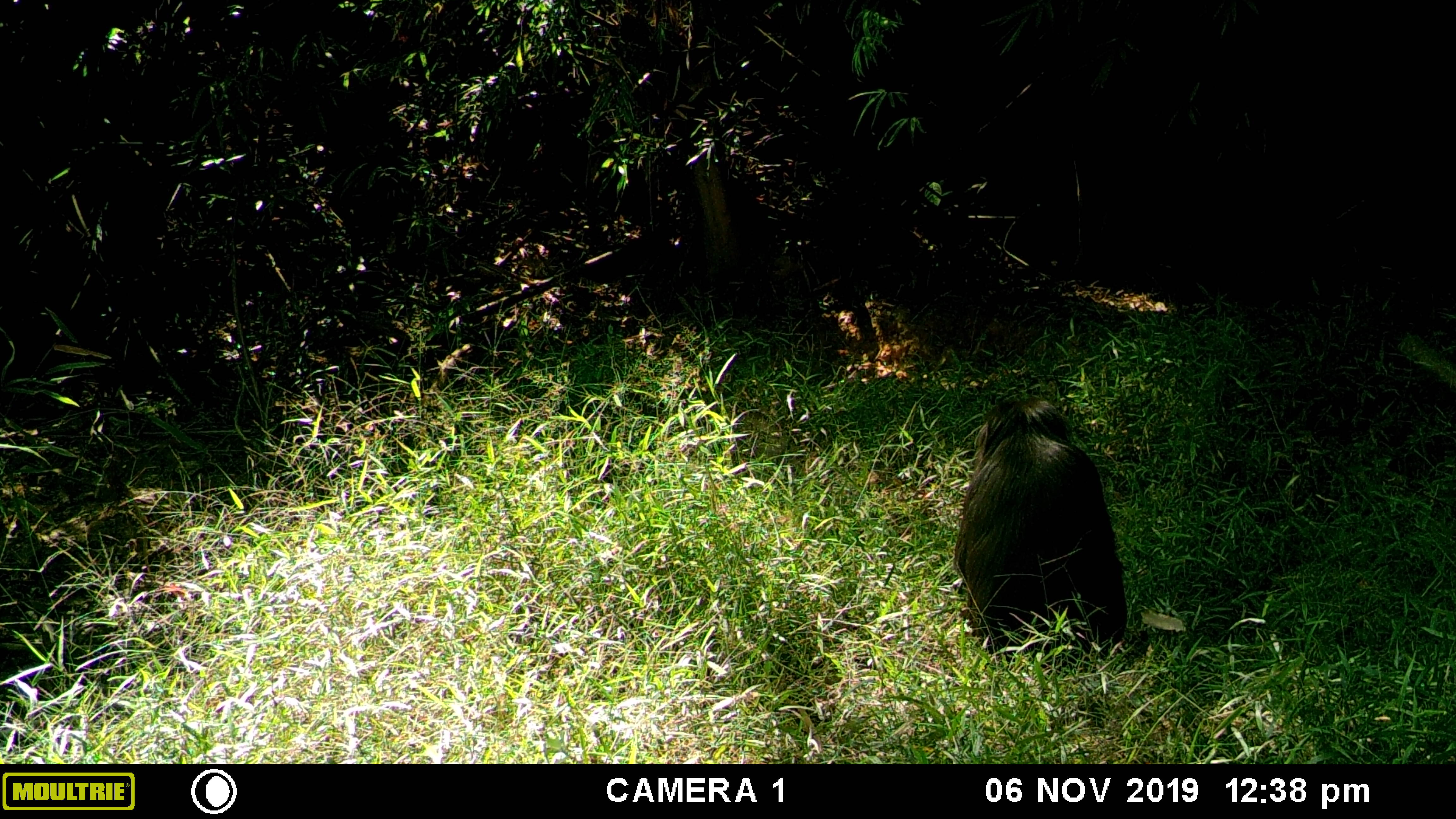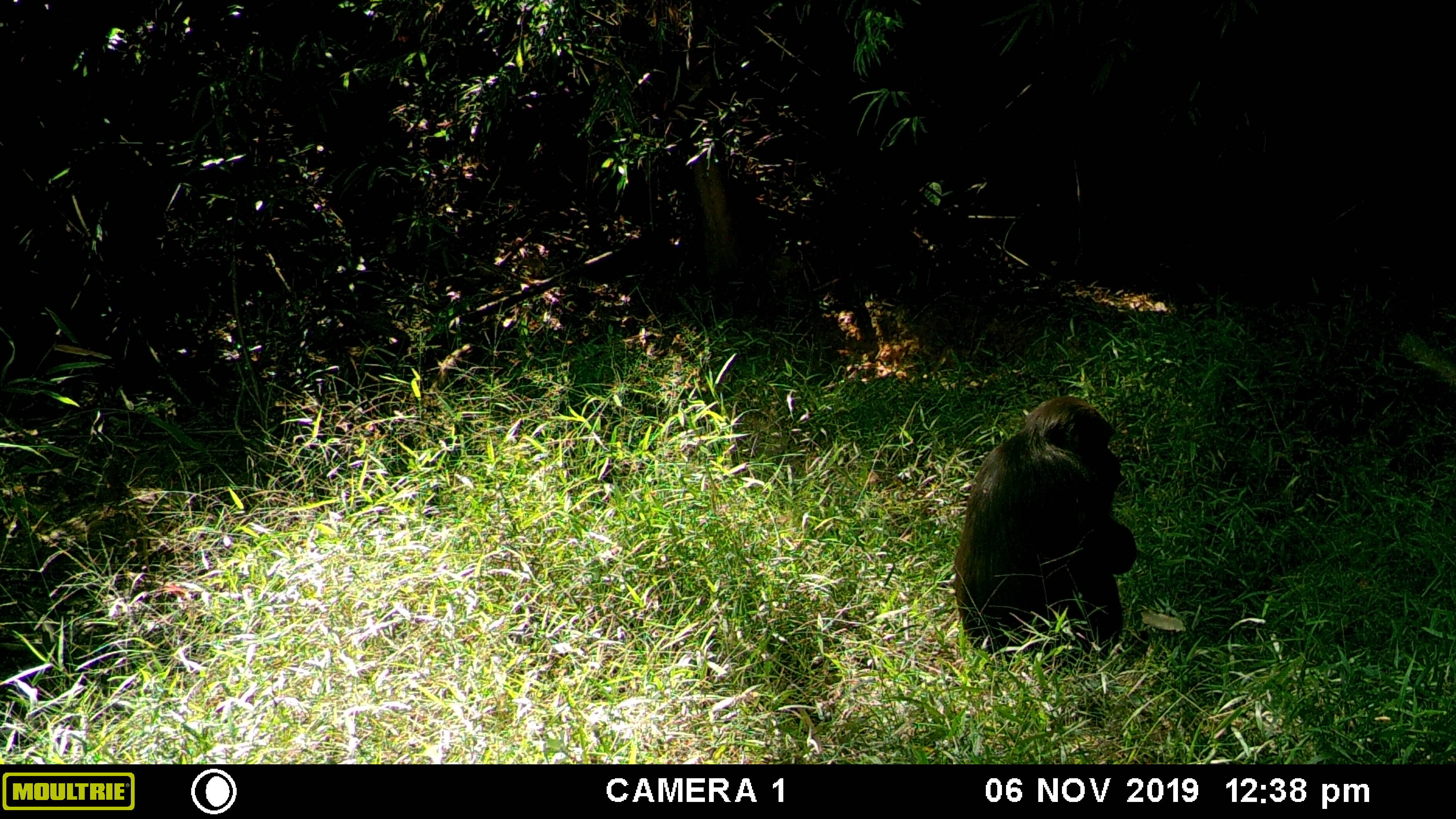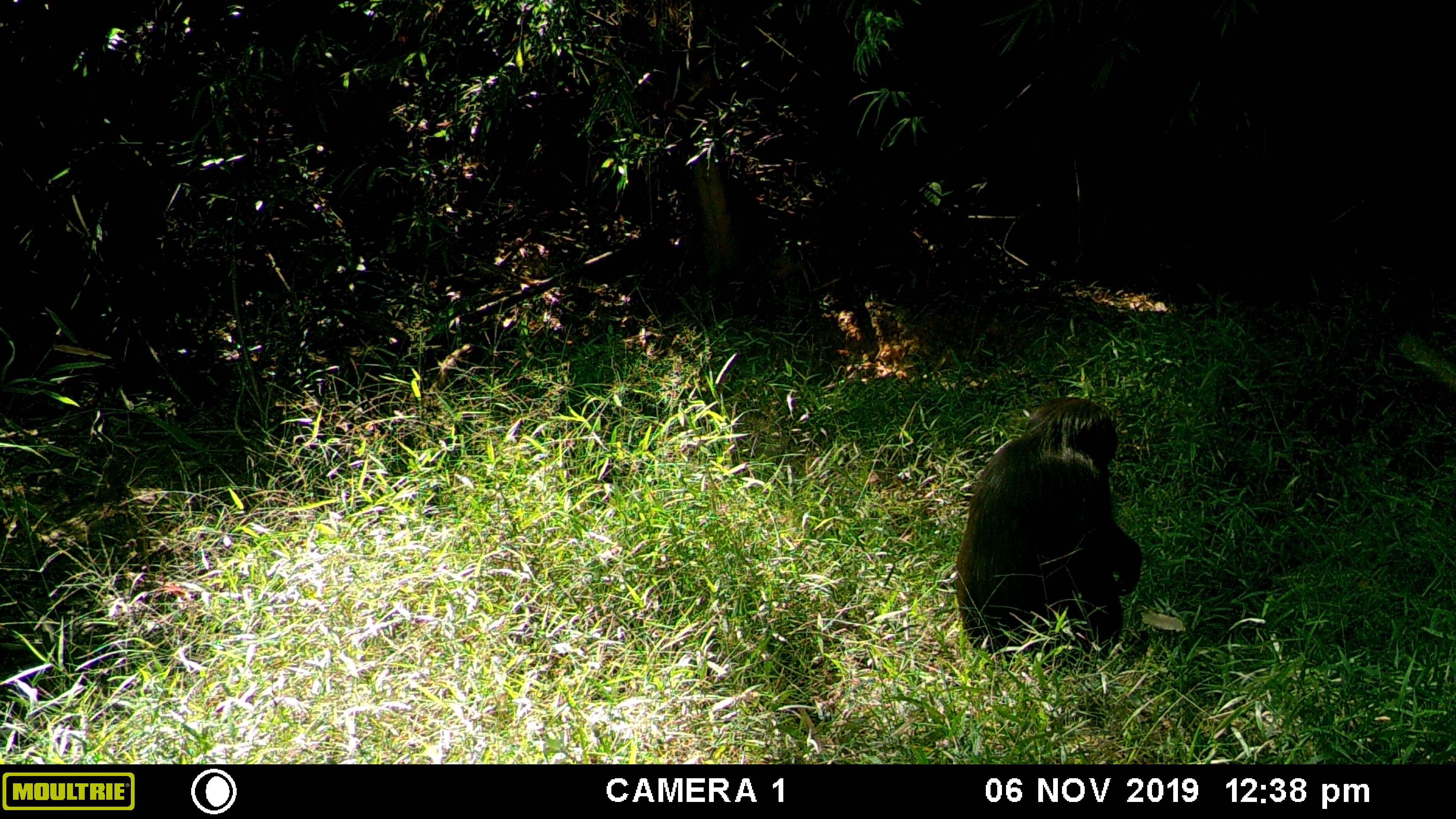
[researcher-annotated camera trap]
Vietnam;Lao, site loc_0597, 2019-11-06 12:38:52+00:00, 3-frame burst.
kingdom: Animalia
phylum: Chordata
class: Mammalia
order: Primates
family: Cercopithecidae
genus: Macaca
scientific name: Macaca arctoides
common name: stump-tailed macaque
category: stump tailed macaque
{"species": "stump tailed macaque (stump-tailed macaque) (Macaca arctoides)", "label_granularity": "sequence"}